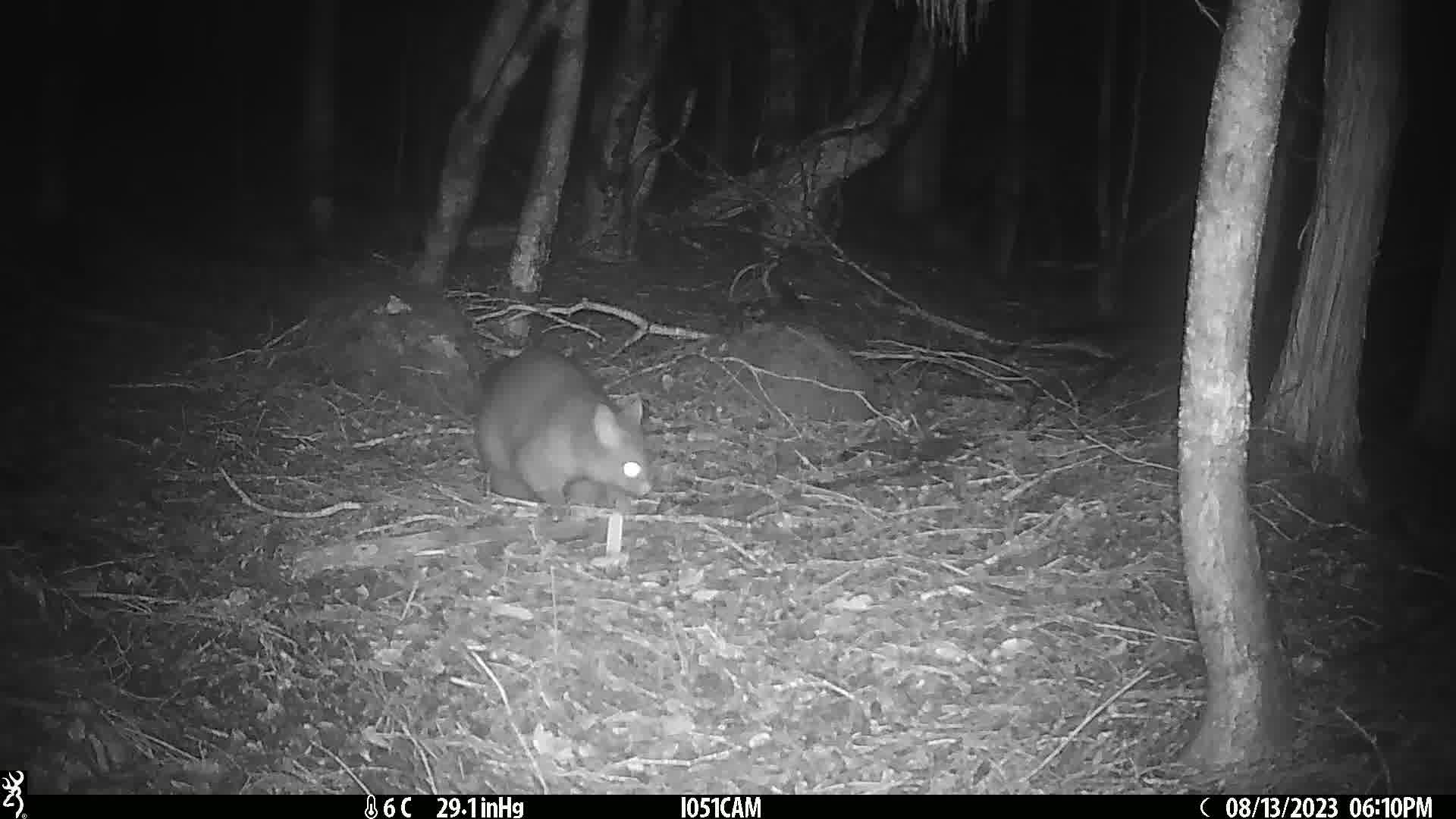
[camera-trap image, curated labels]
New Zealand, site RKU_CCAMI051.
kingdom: Animalia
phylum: Chordata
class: Mammalia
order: Diprotodontia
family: Phalangeridae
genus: Trichosurus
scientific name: Trichosurus vulpecula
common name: common brushtail possum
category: possum